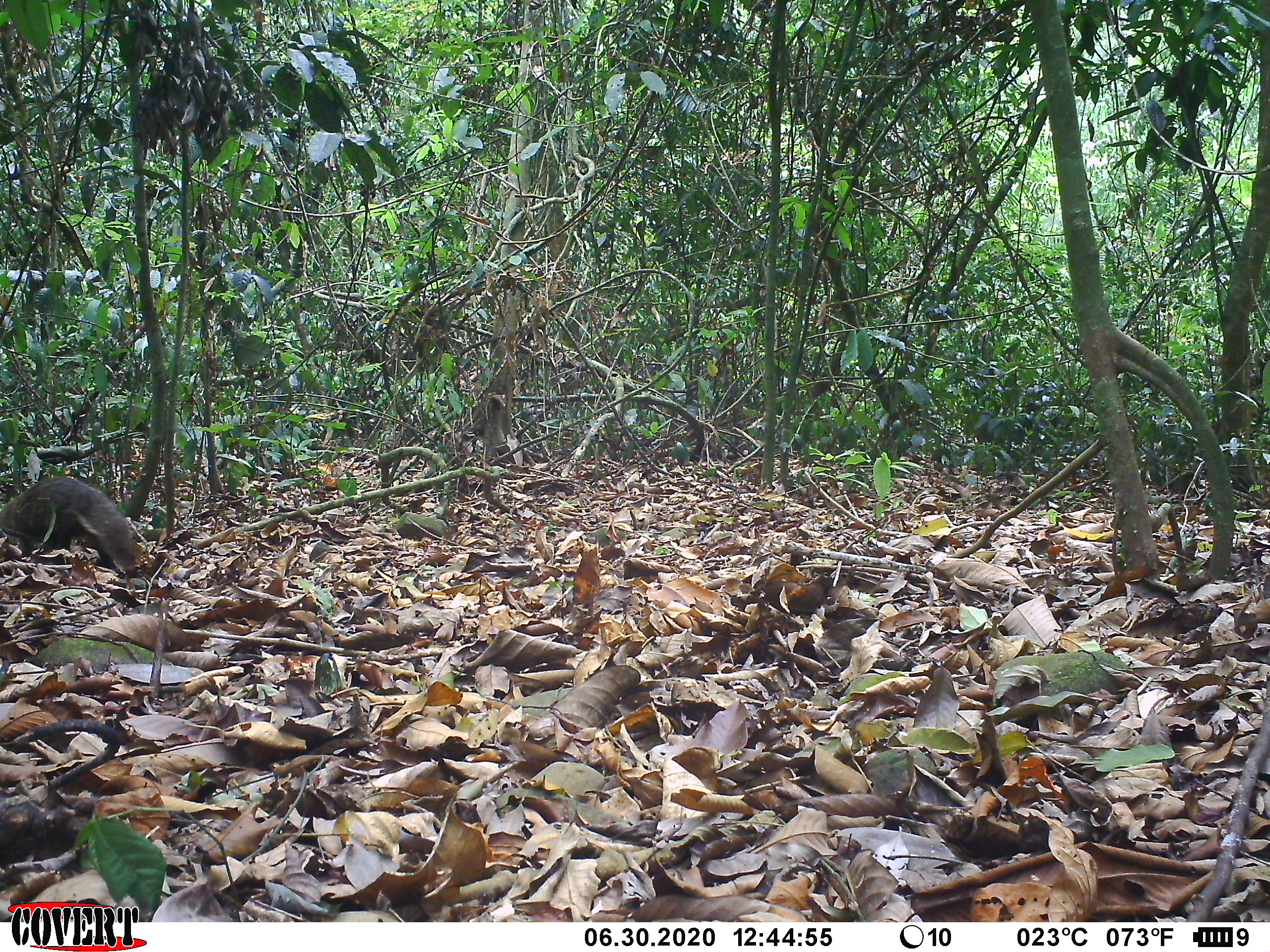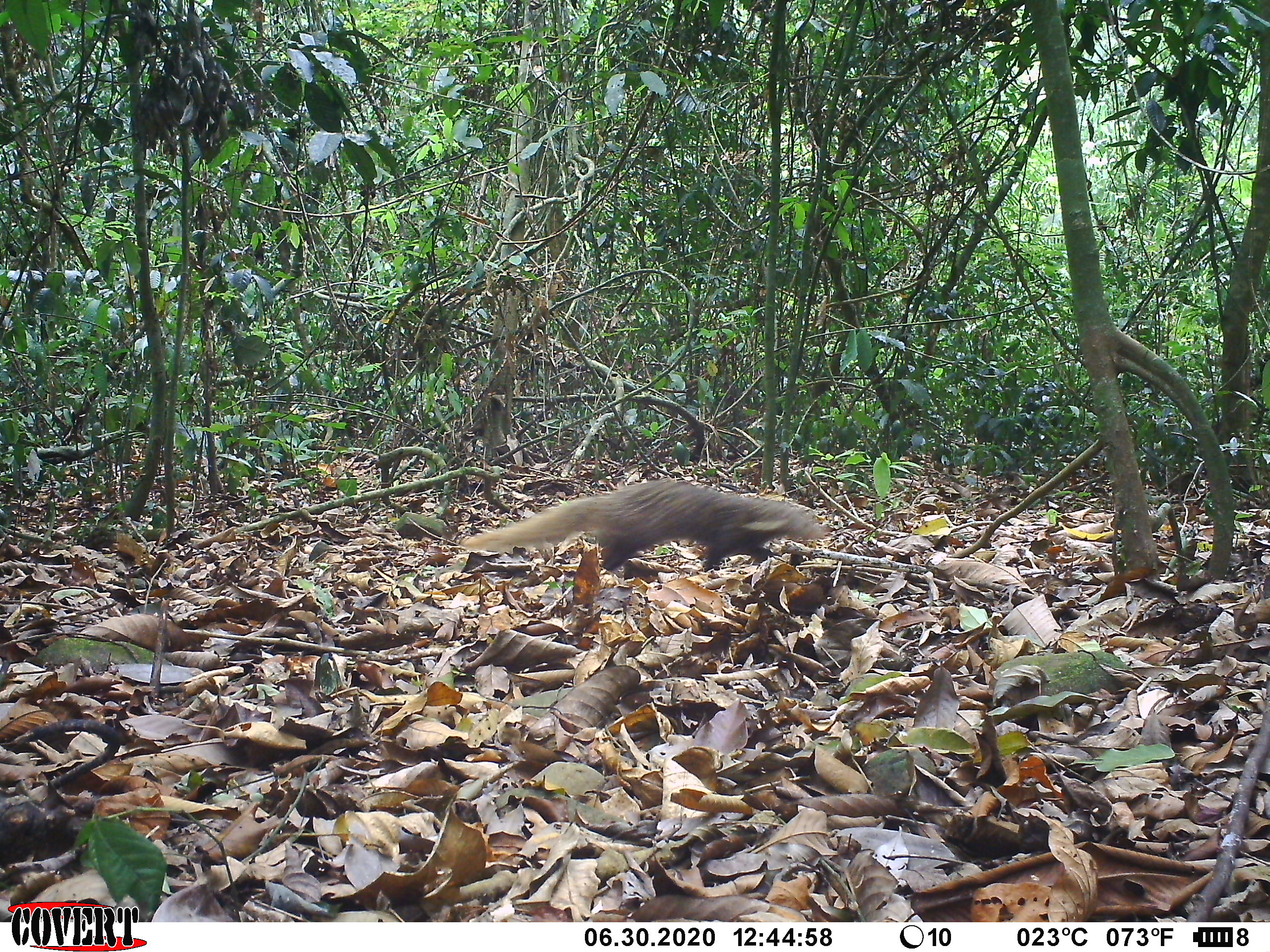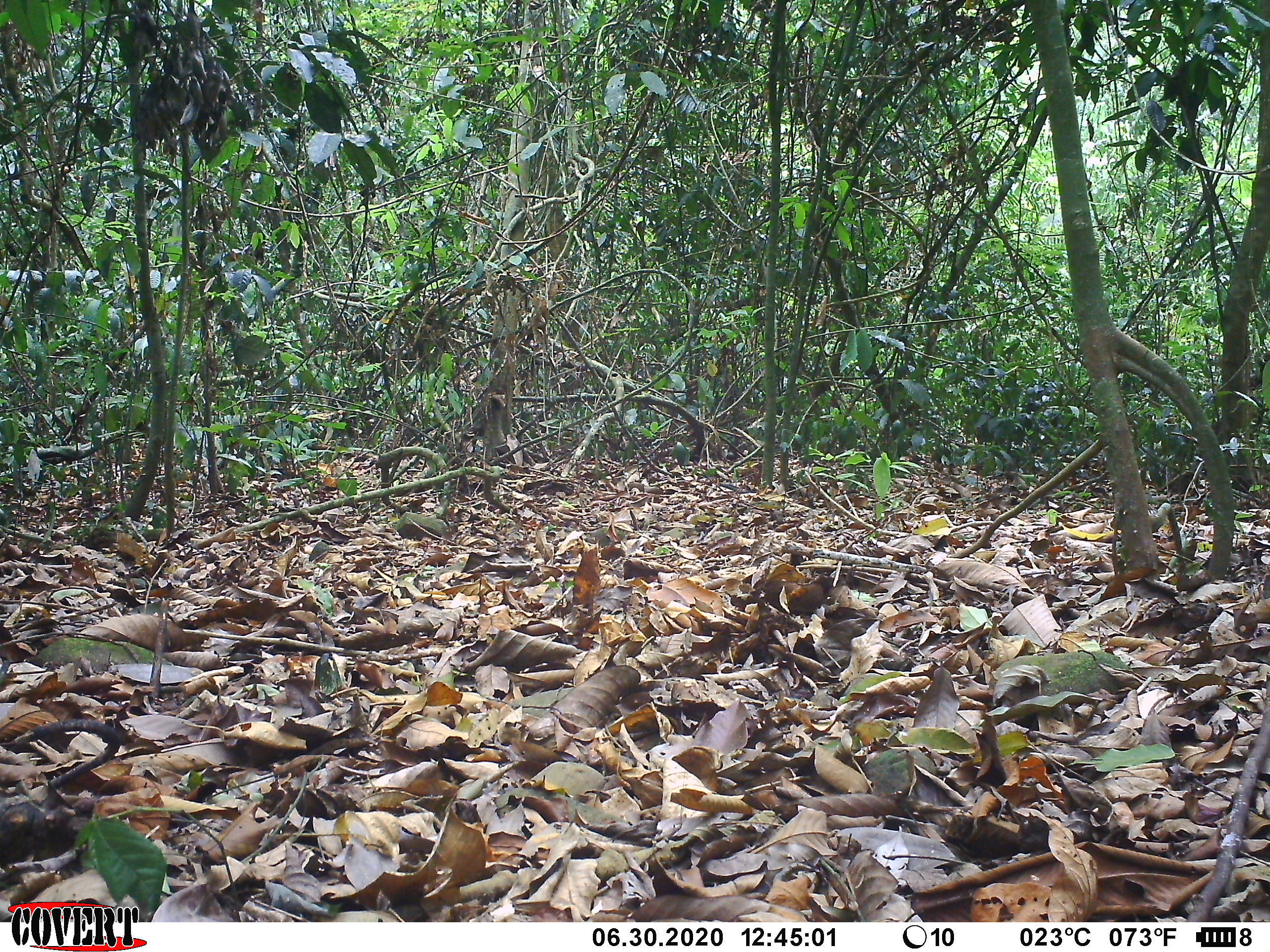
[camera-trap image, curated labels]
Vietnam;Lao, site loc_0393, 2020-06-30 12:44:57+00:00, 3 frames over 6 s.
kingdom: Animalia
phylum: Chordata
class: Mammalia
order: Carnivora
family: Herpestidae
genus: Urva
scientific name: Urva urva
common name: crab-eating mongoose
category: crab eating mongoose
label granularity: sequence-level